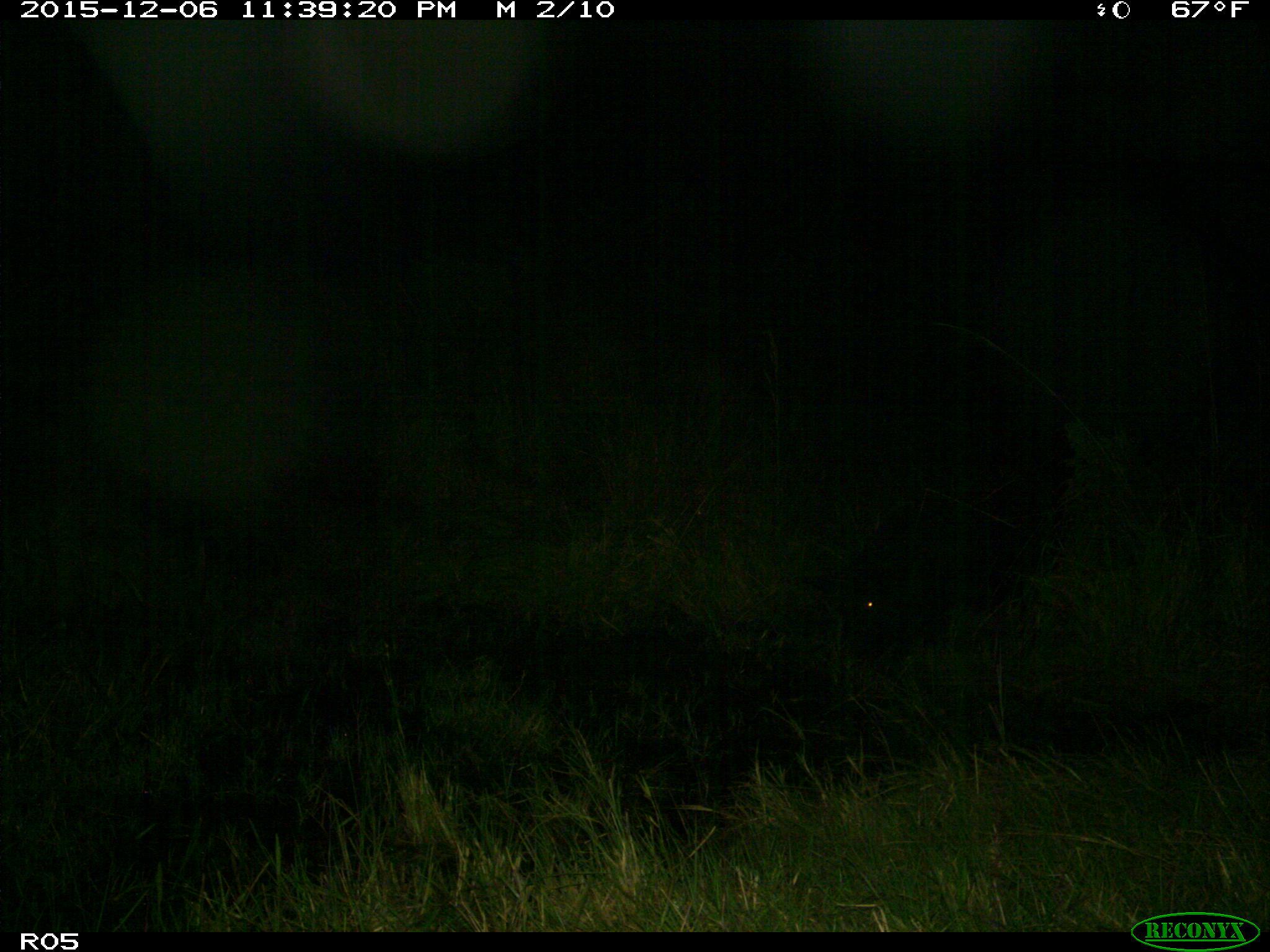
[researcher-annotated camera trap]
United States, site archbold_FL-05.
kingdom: Animalia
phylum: Chordata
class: Mammalia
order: Artiodactyla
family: Suidae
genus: Sus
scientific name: Sus scrofa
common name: wild boar